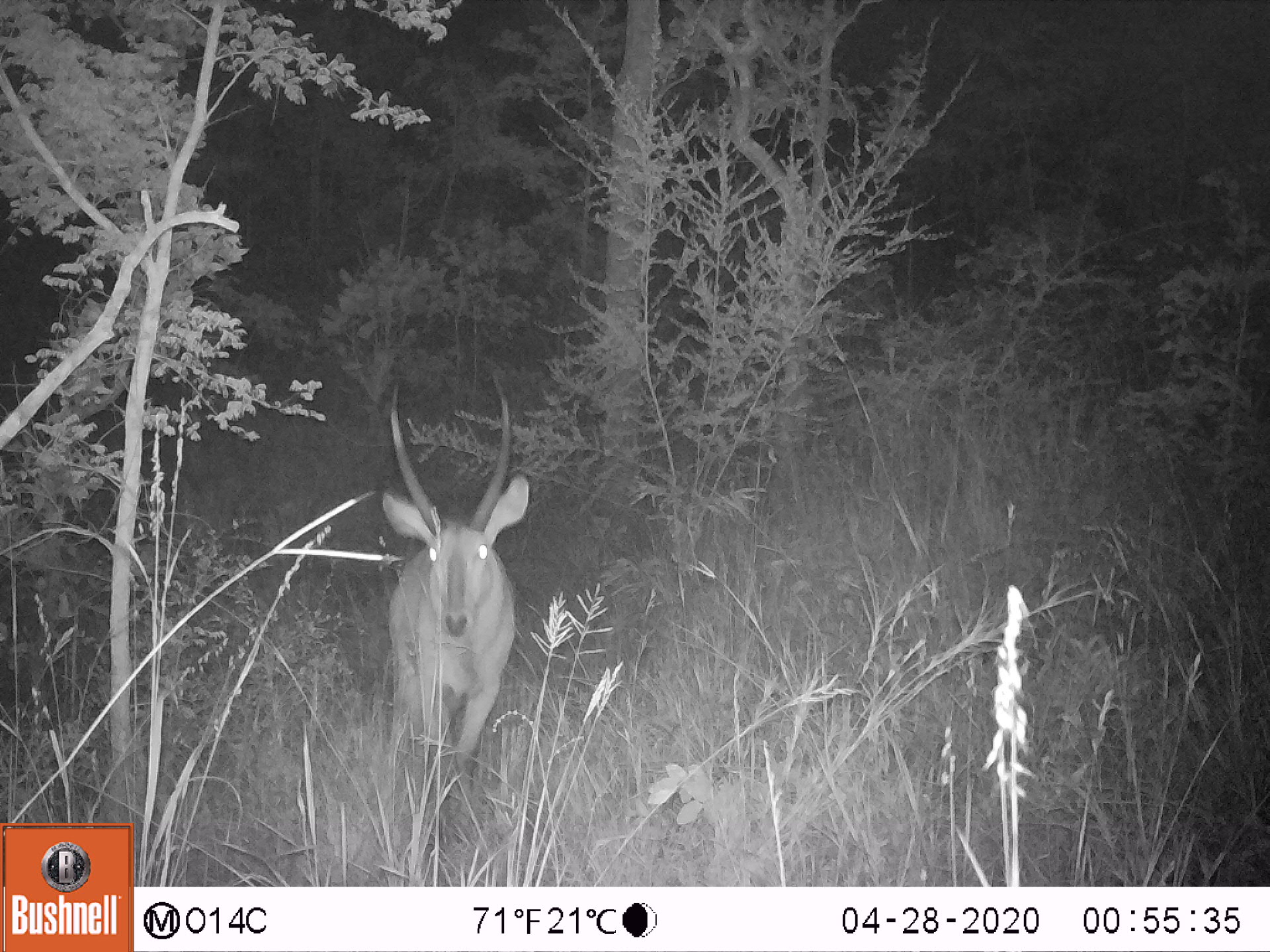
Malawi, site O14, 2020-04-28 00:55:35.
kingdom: Animalia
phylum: Chordata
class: Mammalia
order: Artiodactyla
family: Bovidae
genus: Redunca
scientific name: Redunca arundinum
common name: southern reedbuck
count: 1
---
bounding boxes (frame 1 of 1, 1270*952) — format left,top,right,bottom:
southern reedbuck: 373,367,534,801